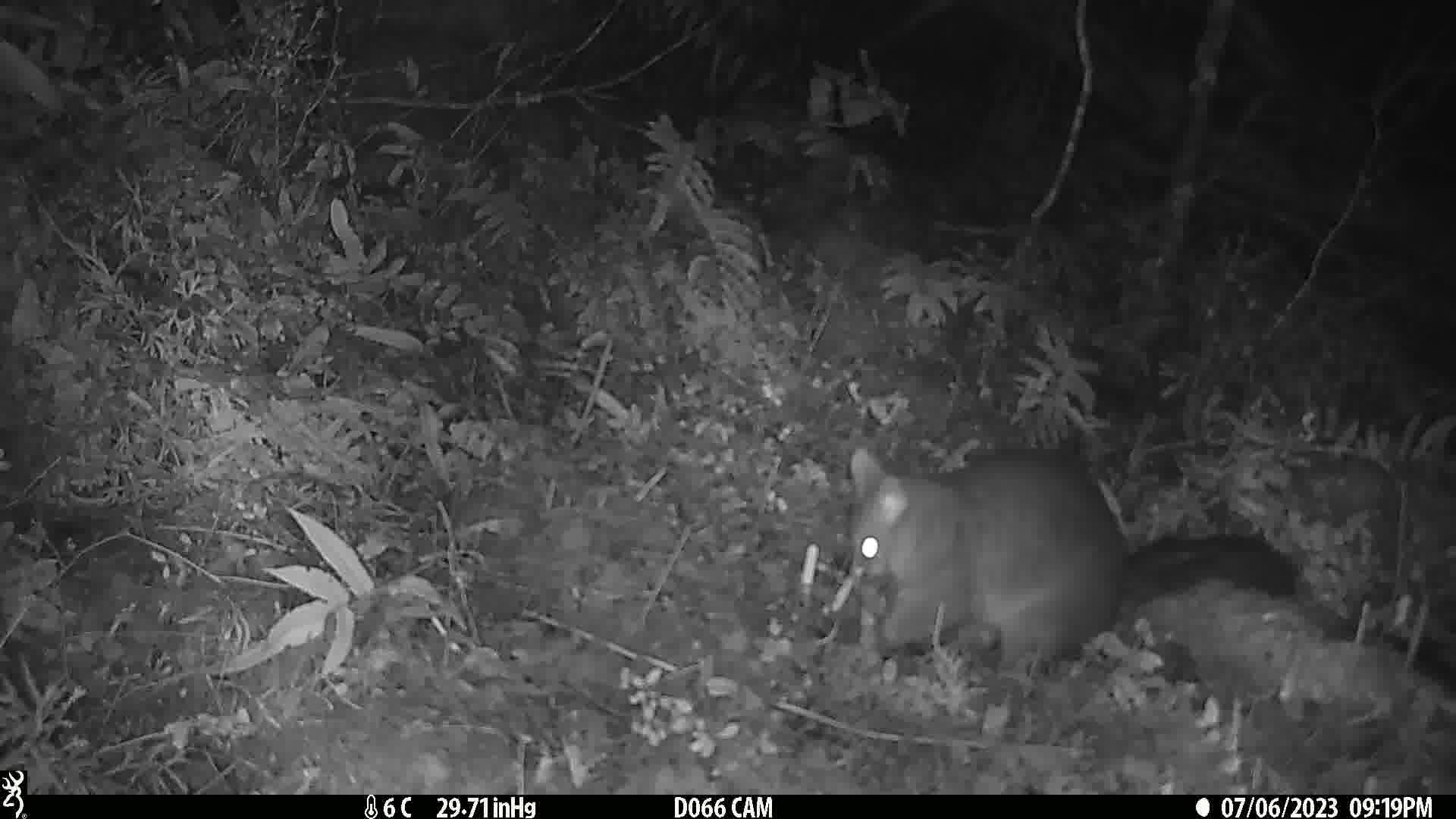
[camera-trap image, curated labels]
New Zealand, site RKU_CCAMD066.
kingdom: Animalia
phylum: Chordata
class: Mammalia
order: Diprotodontia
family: Phalangeridae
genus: Trichosurus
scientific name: Trichosurus vulpecula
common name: common brushtail possum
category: possum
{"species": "possum (common brushtail possum) (Trichosurus vulpecula)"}